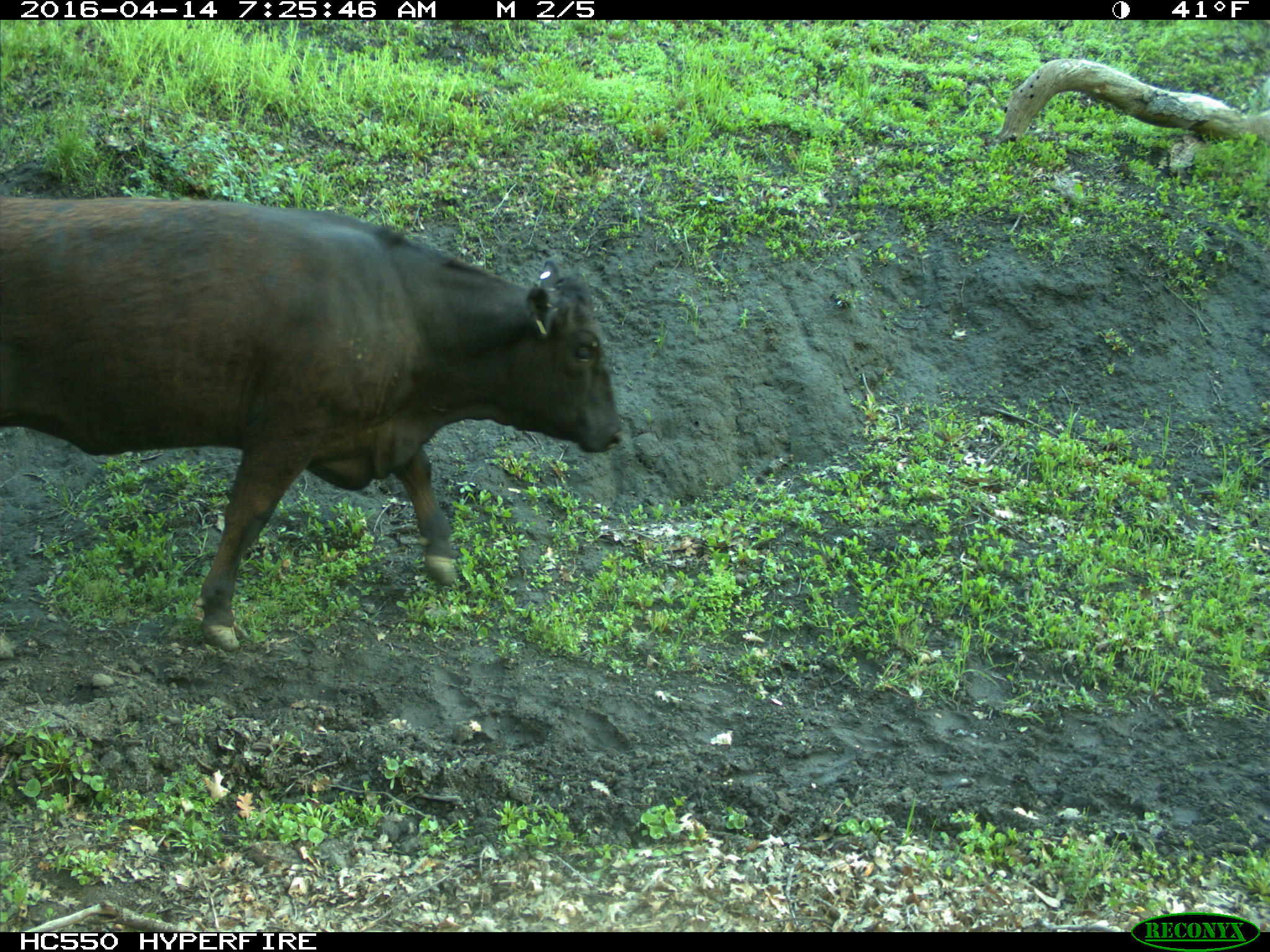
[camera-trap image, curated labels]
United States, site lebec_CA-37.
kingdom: Animalia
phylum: Chordata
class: Mammalia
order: Artiodactyla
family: Bovidae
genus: Bos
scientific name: Bos taurus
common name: domestic cow